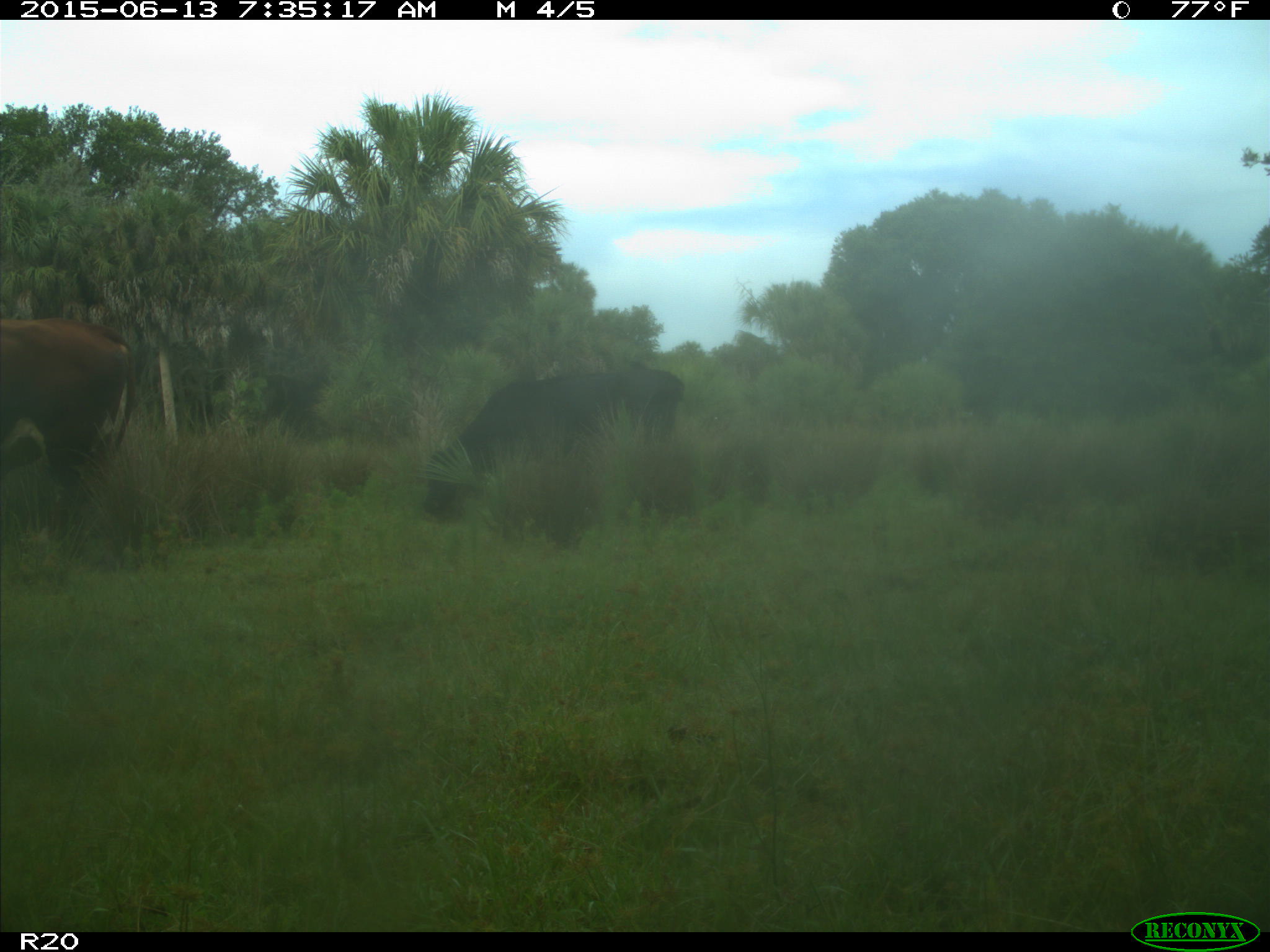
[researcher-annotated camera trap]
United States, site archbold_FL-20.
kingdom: Animalia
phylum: Chordata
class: Mammalia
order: Artiodactyla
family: Bovidae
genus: Bos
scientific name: Bos taurus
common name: domestic cow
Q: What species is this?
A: Bos taurus (domestic cow).